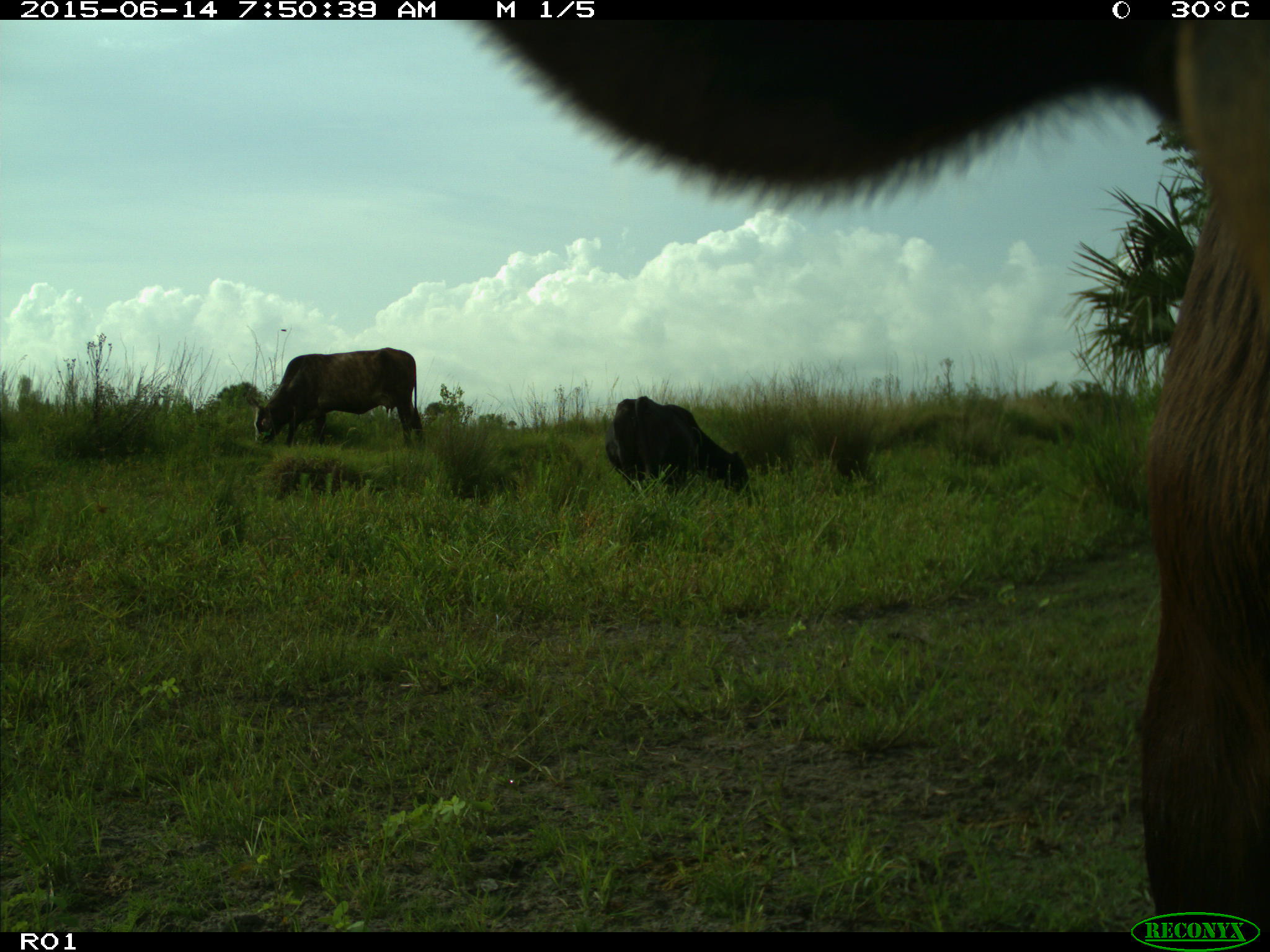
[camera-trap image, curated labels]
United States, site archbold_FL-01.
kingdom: Animalia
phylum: Chordata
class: Mammalia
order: Artiodactyla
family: Bovidae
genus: Bos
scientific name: Bos taurus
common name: domestic cow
Bos taurus (domestic cow).